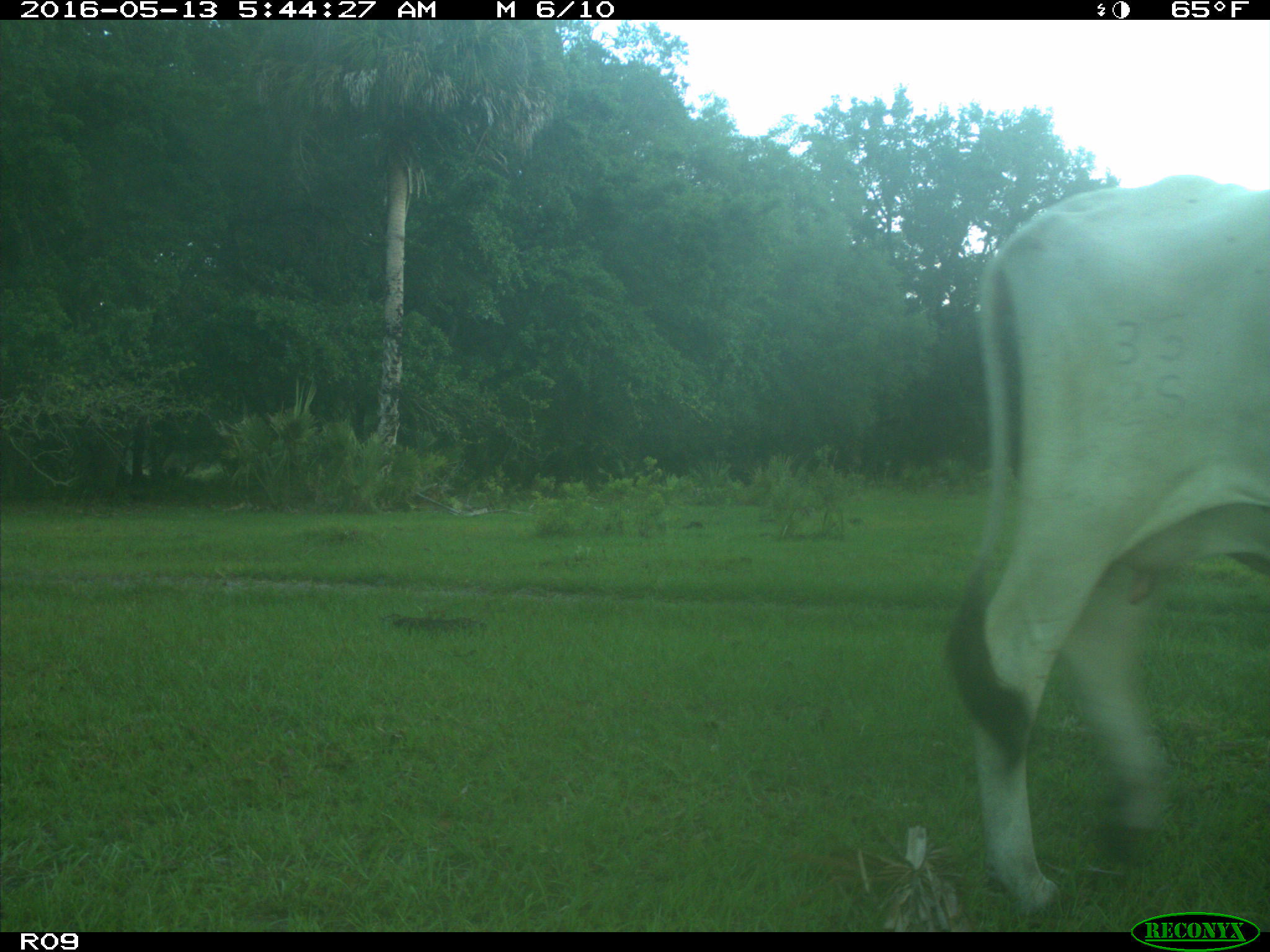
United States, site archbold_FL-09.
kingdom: Animalia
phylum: Chordata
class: Mammalia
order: Artiodactyla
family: Bovidae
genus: Bos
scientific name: Bos taurus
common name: domestic cow